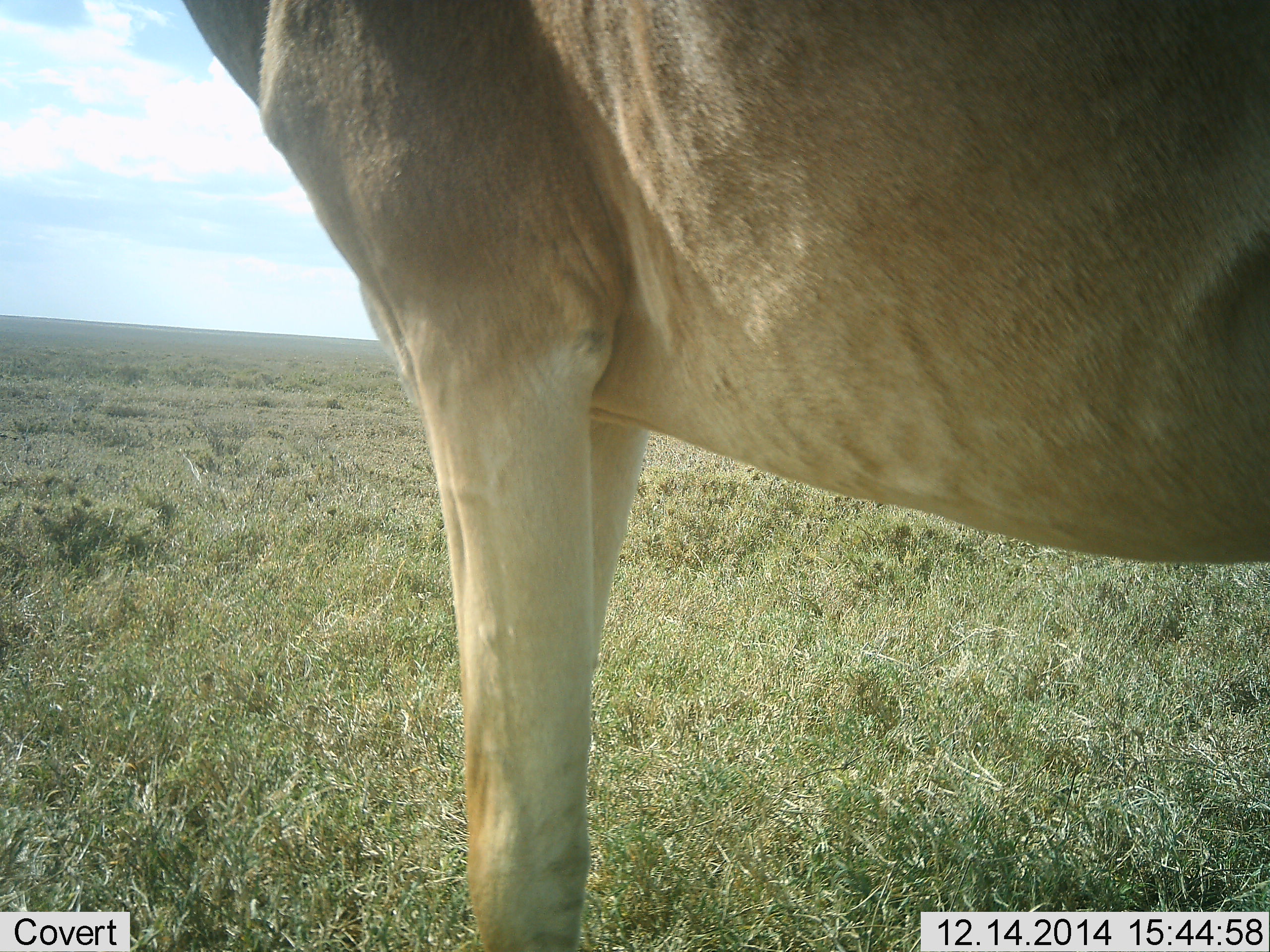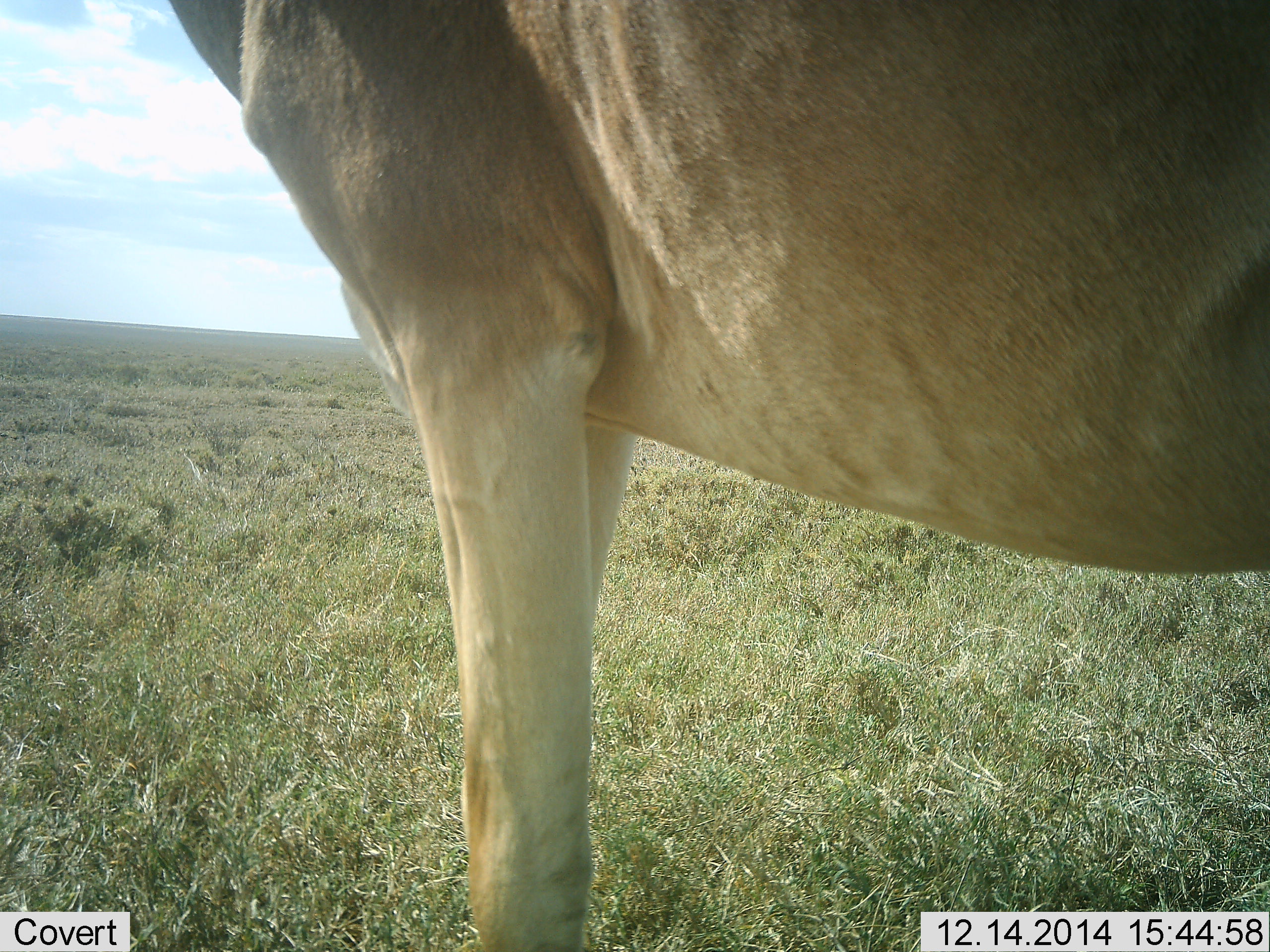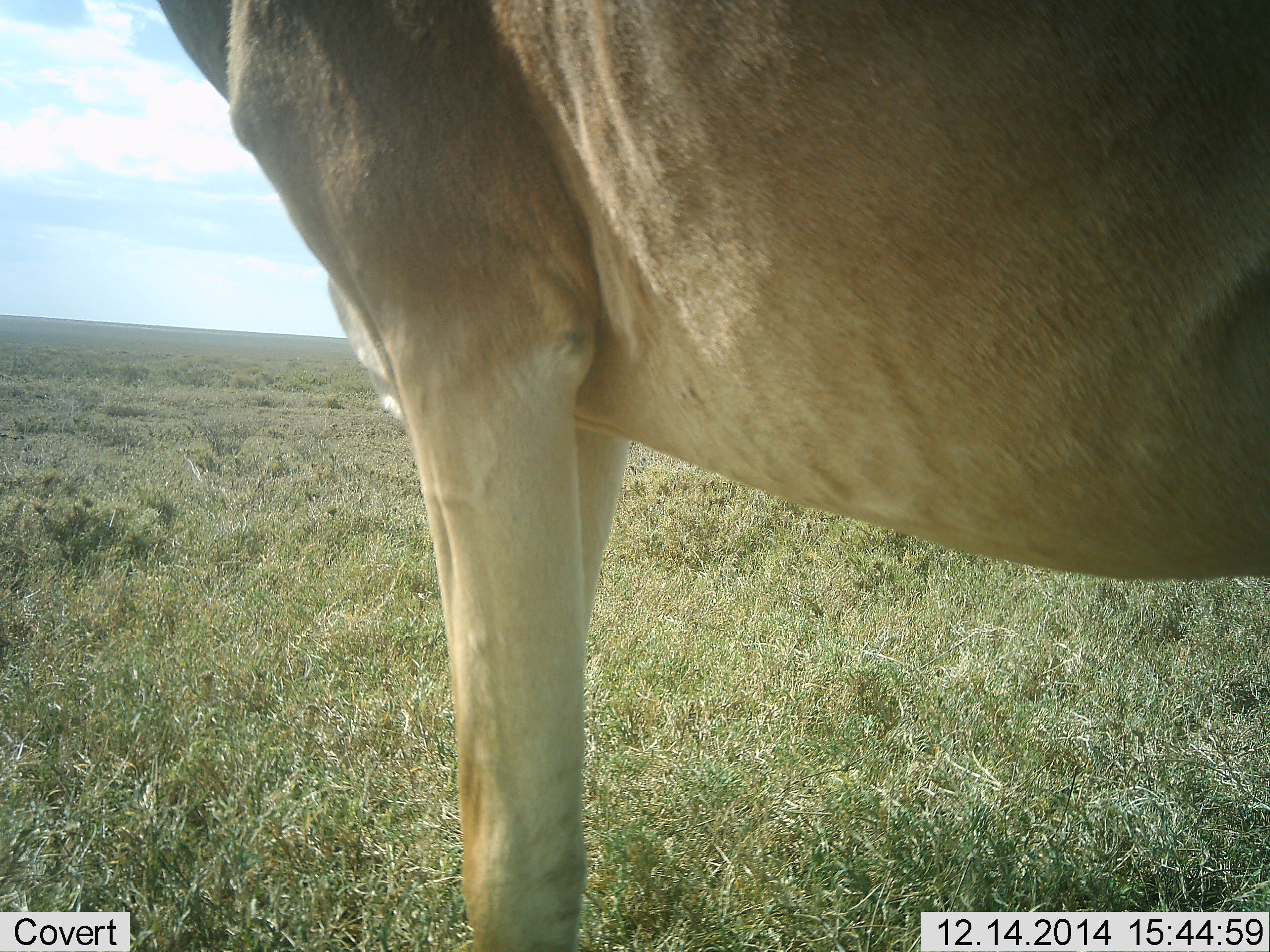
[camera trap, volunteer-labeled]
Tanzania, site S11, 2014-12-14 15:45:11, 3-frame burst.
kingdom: Animalia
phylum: Chordata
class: Mammalia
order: Artiodactyla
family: Bovidae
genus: Alcelaphus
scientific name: Alcelaphus buselaphus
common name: hartebeest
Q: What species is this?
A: Hartebeest (Alcelaphus buselaphus).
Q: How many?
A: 1.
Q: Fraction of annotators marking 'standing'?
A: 100%.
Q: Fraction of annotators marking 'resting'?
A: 0%.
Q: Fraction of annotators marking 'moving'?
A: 0%.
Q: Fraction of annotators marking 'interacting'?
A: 0%.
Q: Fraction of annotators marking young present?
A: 0%.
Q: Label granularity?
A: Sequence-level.